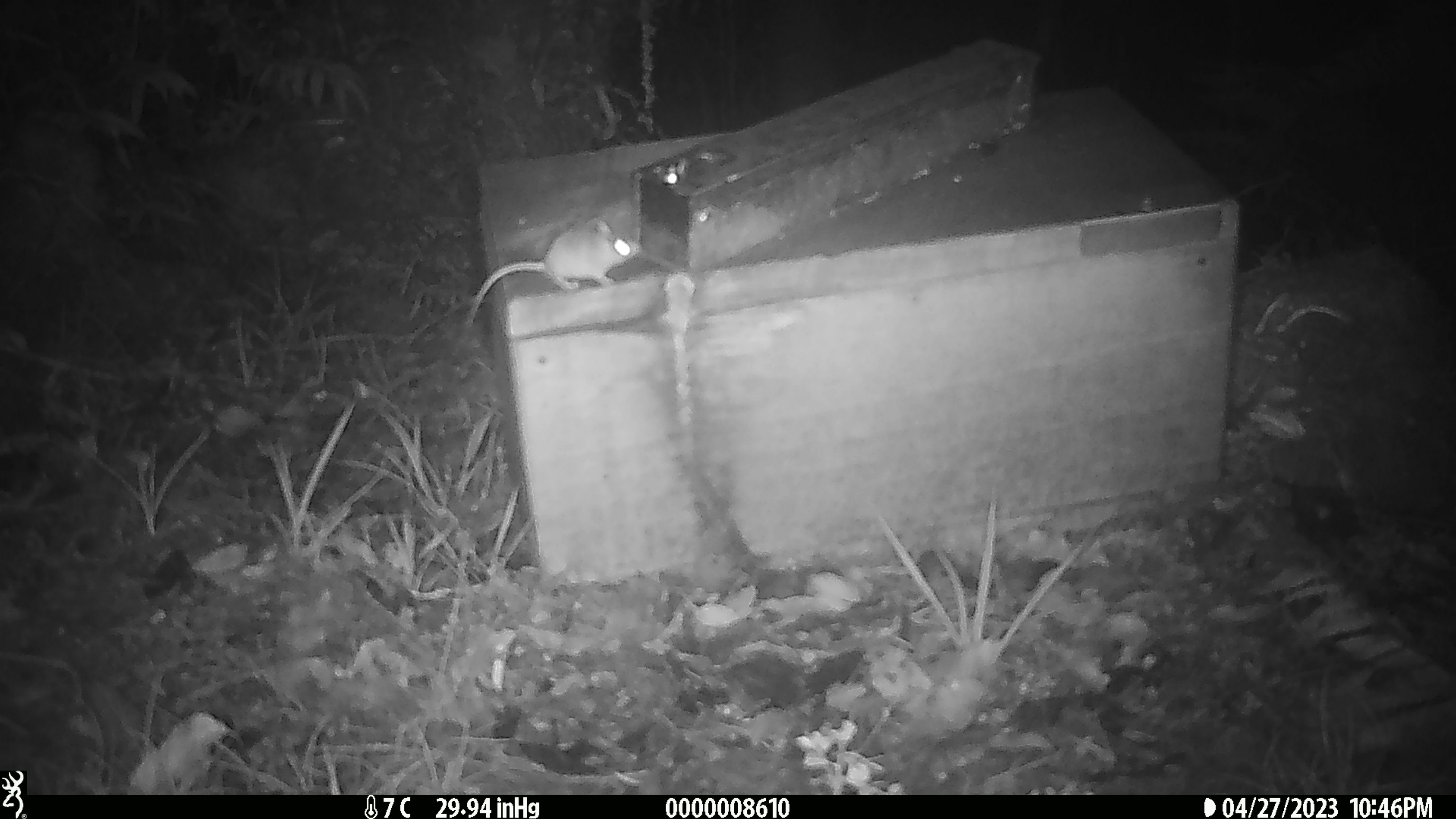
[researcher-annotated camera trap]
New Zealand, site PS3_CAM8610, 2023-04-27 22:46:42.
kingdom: Animalia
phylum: Chordata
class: Mammalia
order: Rodentia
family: Muridae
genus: Mus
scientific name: Mus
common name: mouse